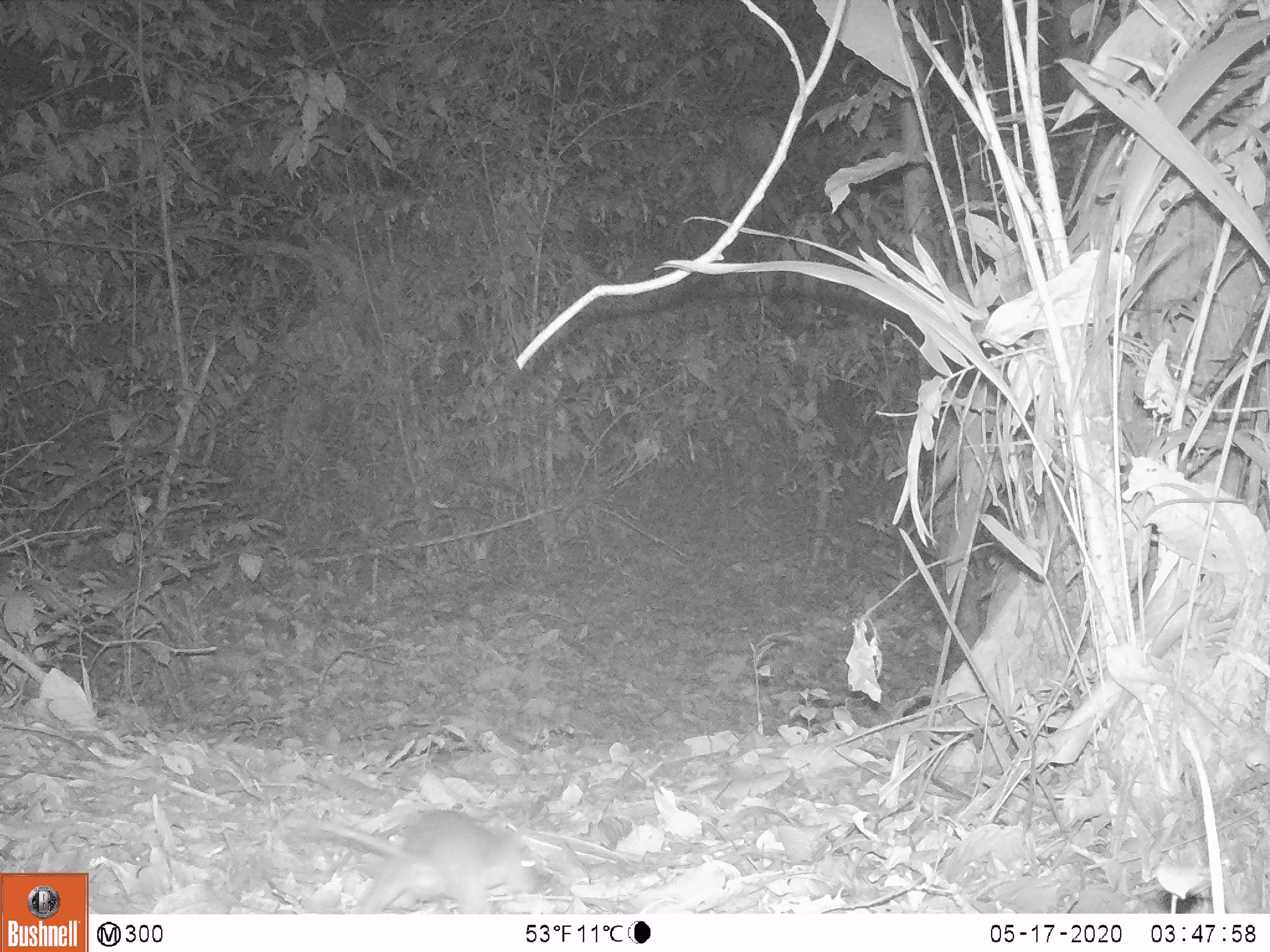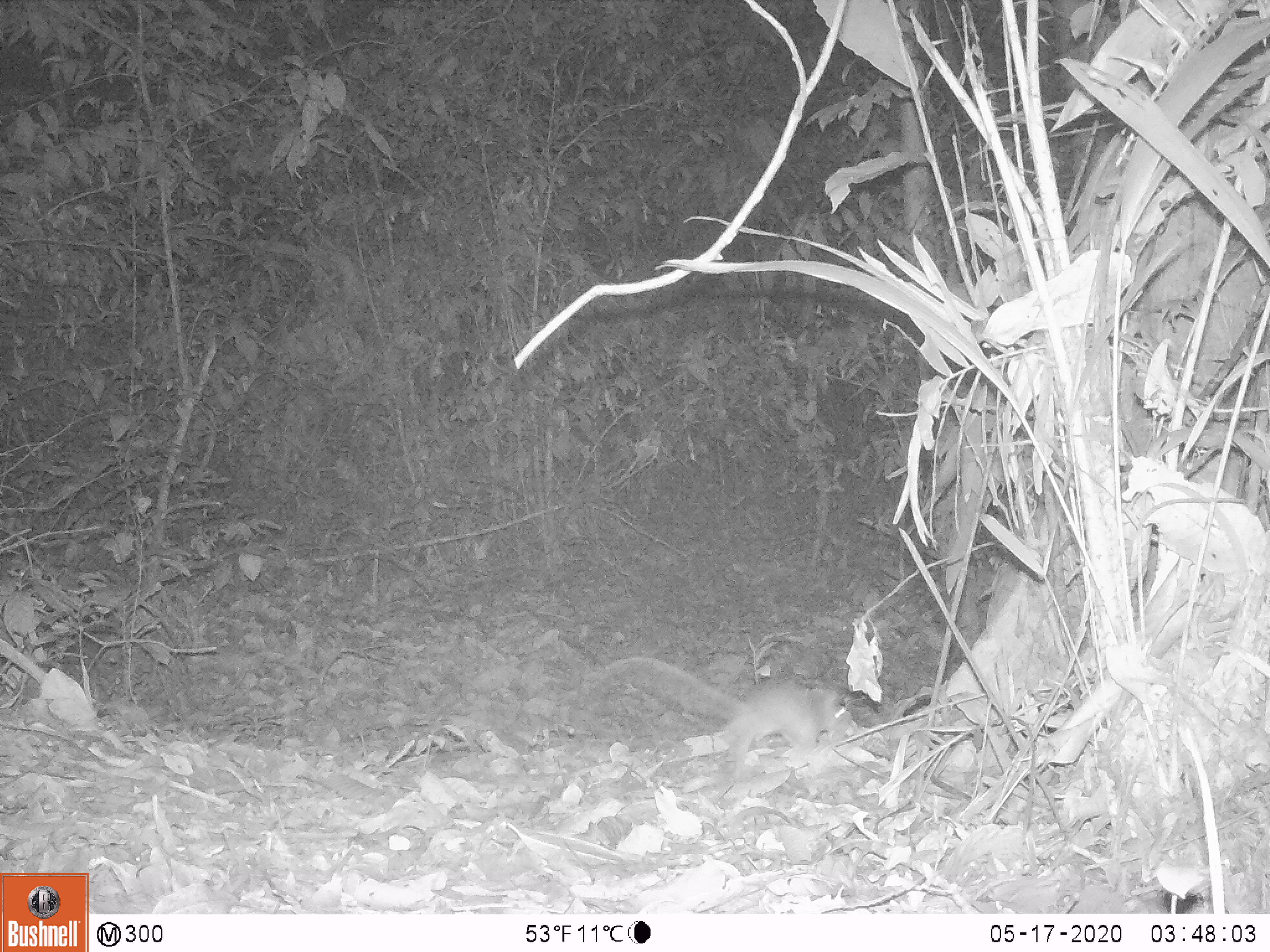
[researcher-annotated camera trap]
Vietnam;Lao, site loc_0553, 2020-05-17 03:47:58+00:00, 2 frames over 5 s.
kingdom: Animalia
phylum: Chordata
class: Mammalia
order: Rodentia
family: Muridae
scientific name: Muridae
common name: old-world mice and rats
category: unidentified murid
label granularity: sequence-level